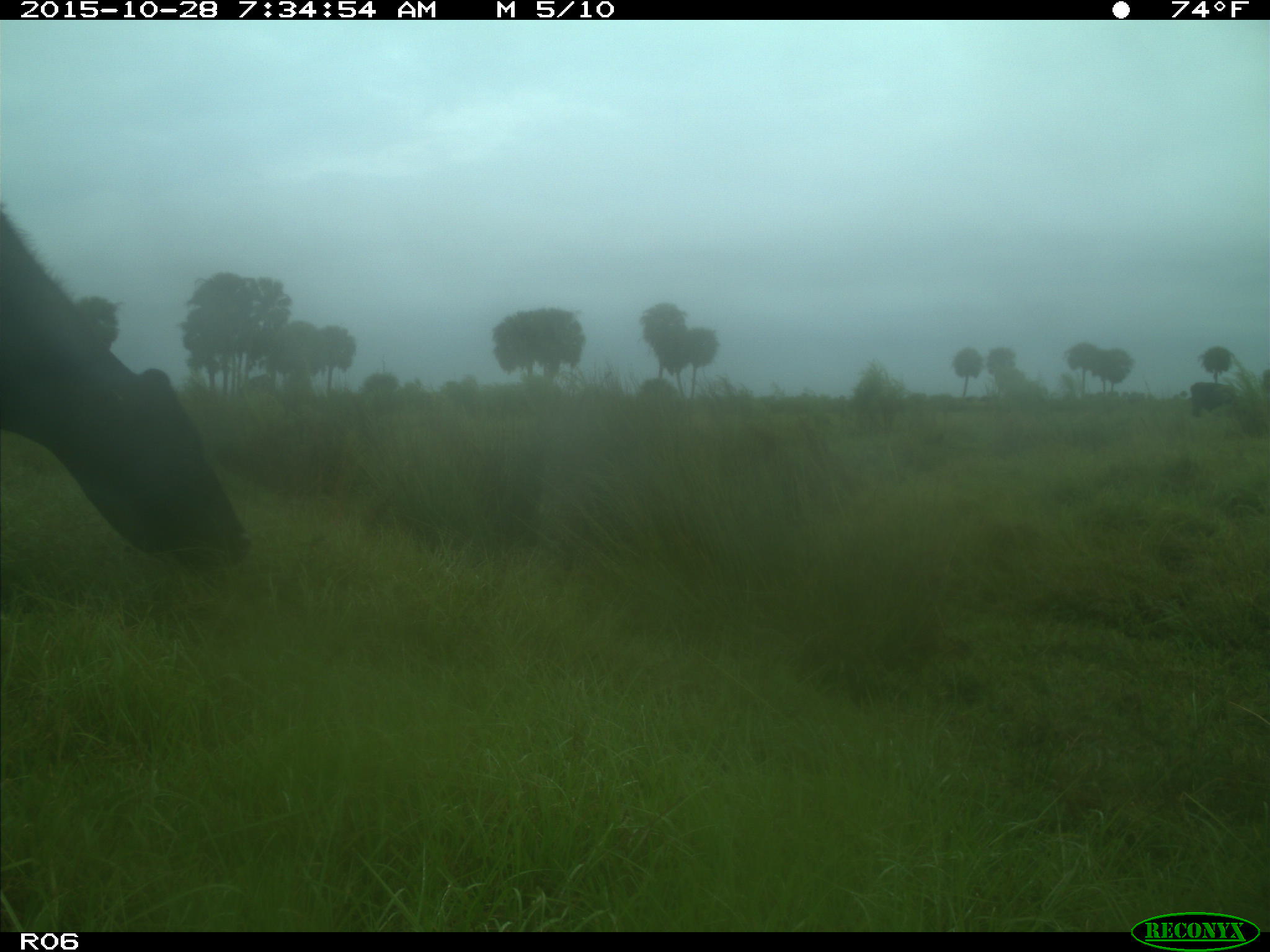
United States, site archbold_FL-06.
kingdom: Animalia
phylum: Chordata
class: Mammalia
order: Artiodactyla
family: Bovidae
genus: Bos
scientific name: Bos taurus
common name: domestic cow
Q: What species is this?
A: Bos taurus (domestic cow).